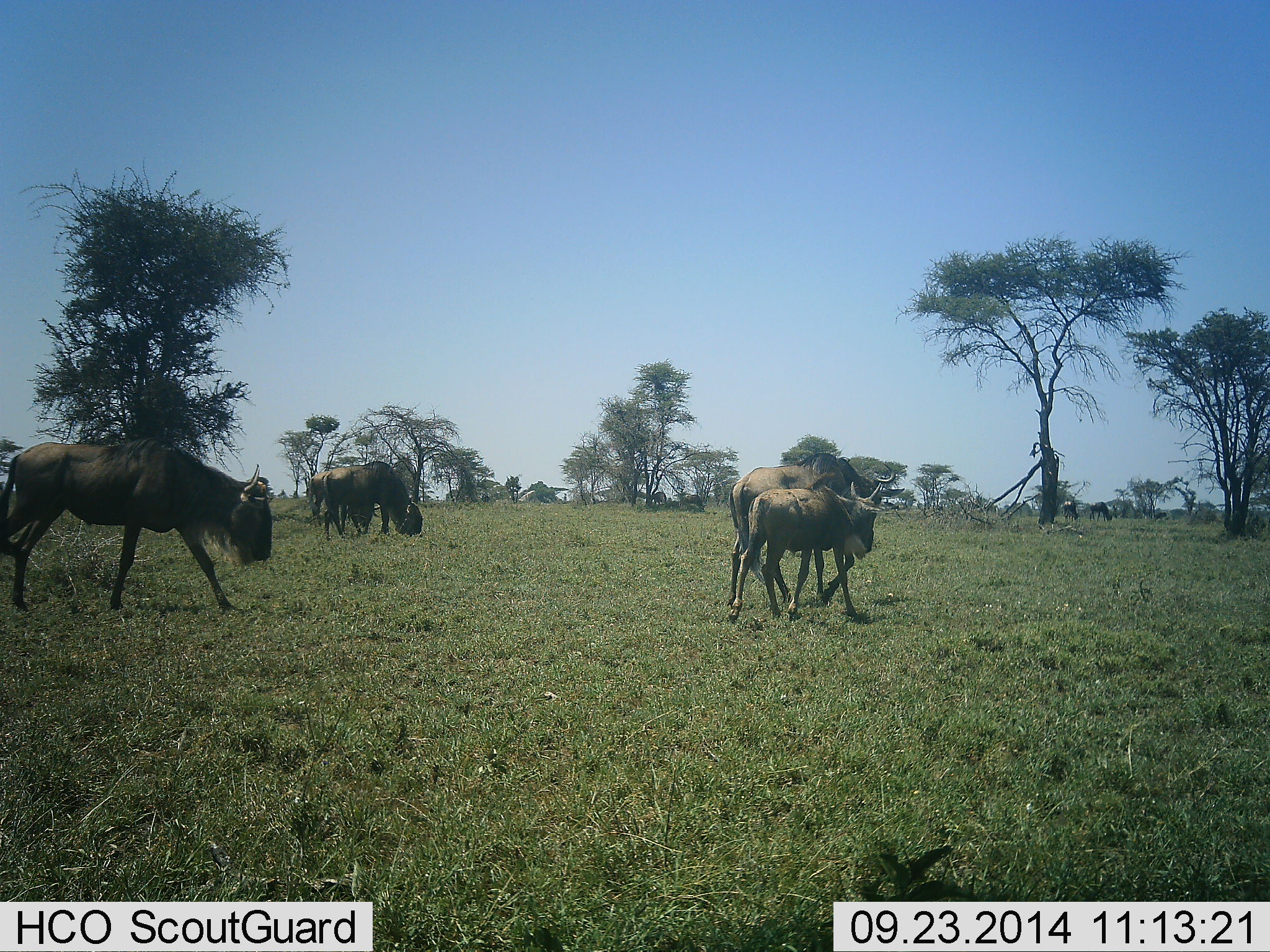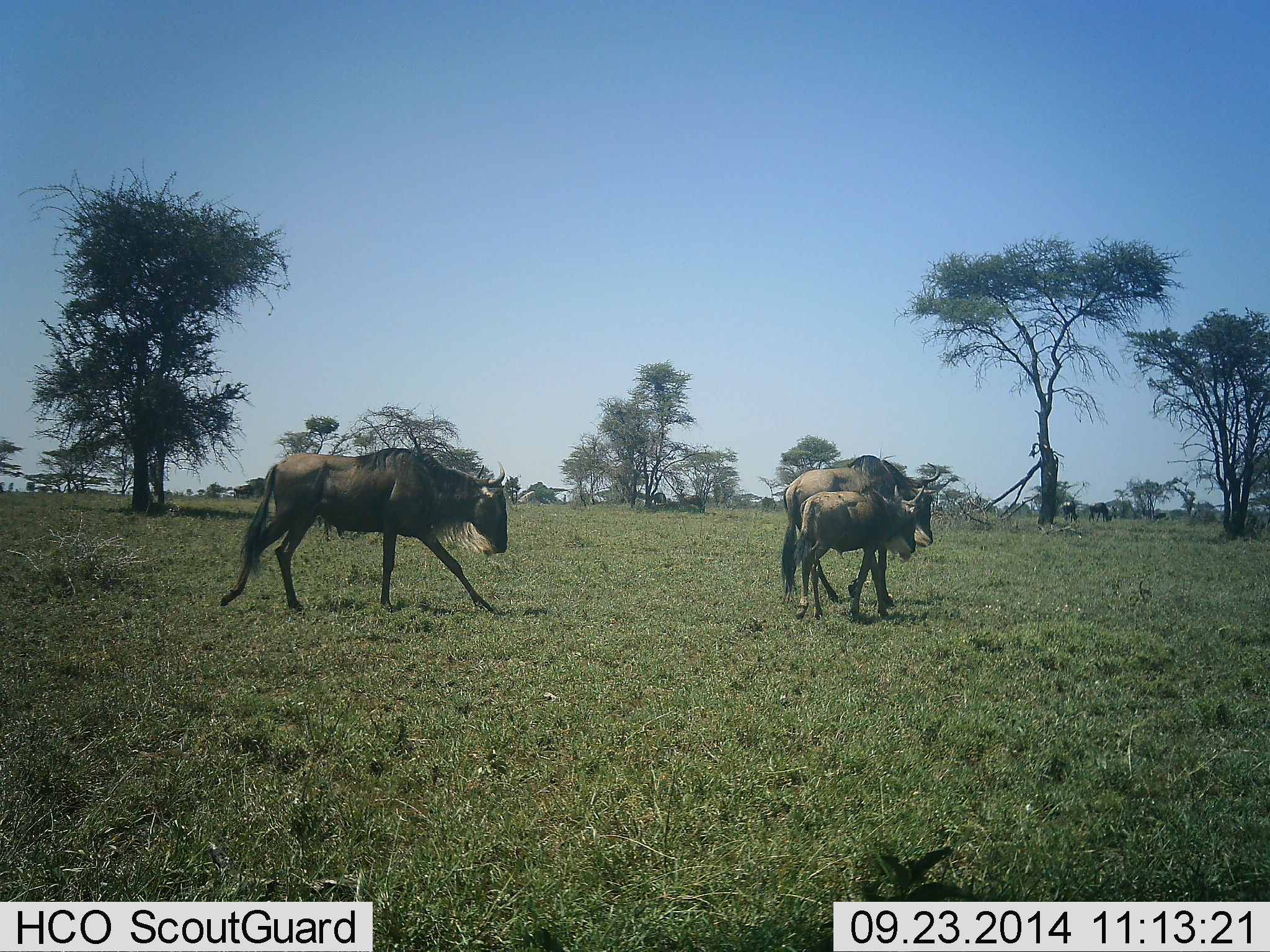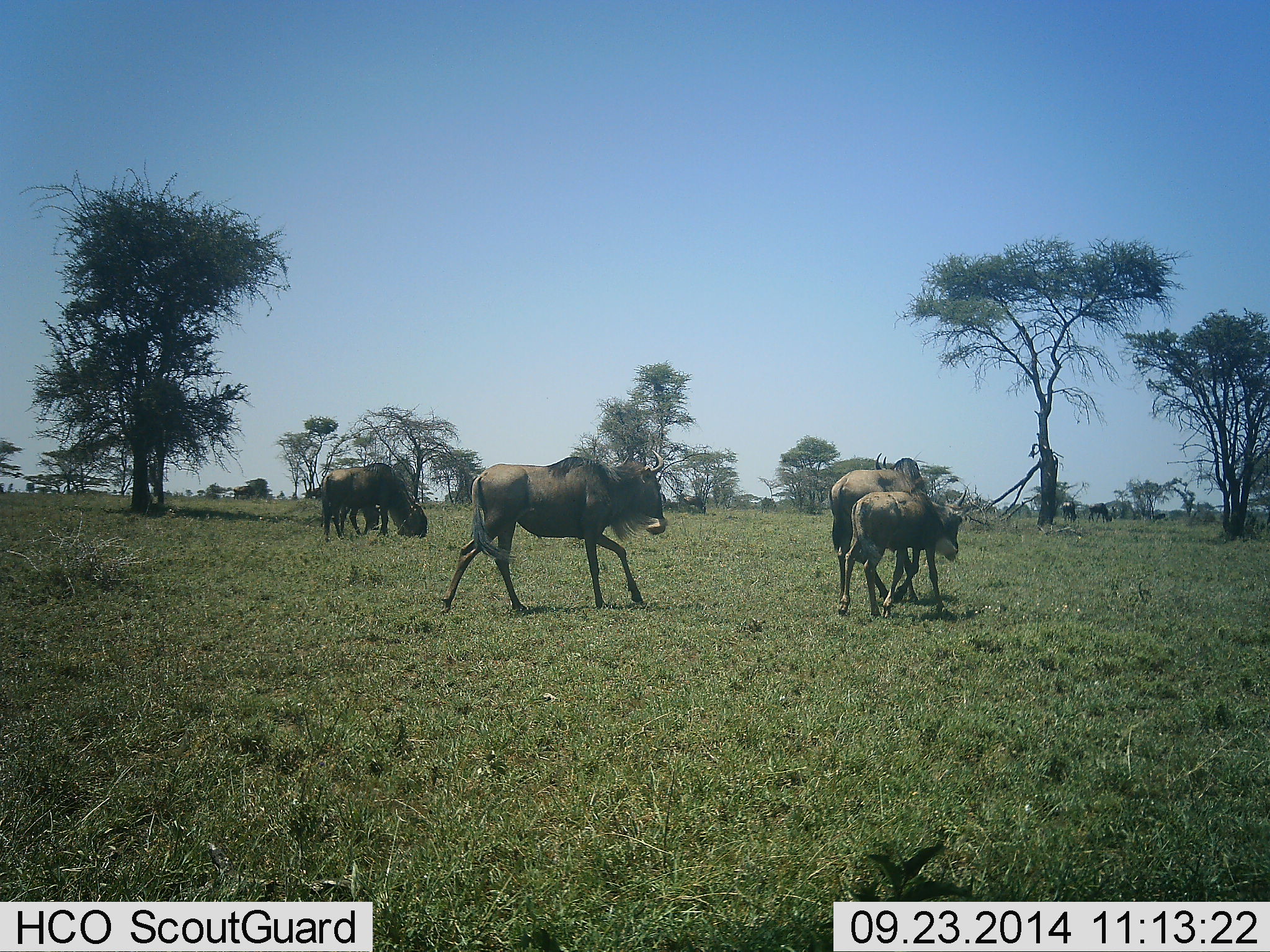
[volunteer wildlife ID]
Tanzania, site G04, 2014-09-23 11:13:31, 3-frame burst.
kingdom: Animalia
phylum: Chordata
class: Mammalia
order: Artiodactyla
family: Bovidae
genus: Connochaetes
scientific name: Connochaetes taurinus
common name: blue wildebeest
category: wildebeest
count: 7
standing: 40%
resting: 0%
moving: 100%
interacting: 0%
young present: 70%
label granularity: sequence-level